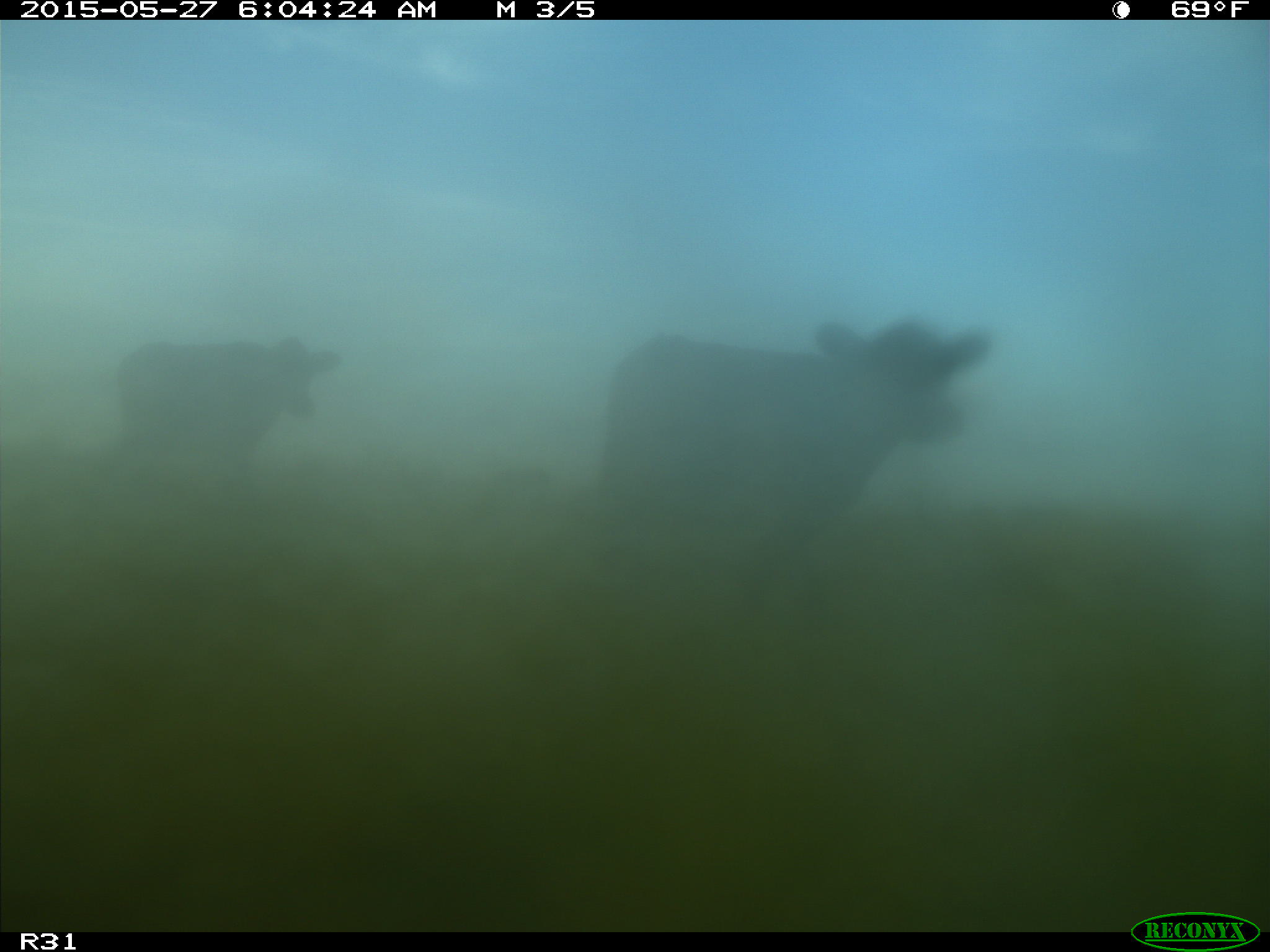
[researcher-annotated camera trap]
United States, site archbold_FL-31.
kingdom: Animalia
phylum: Chordata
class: Mammalia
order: Artiodactyla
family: Bovidae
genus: Bos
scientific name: Bos taurus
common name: domestic cow